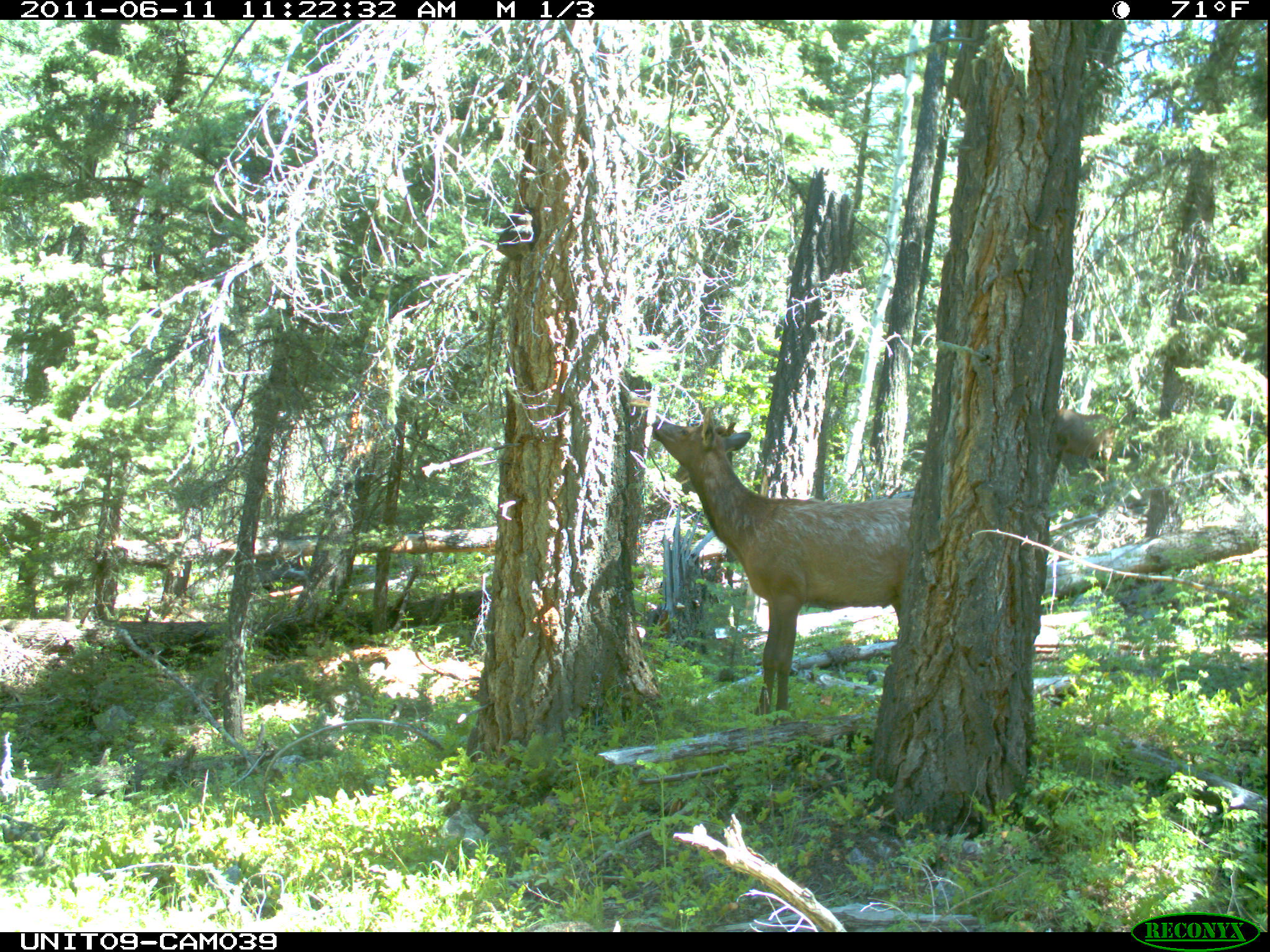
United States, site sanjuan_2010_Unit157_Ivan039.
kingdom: Animalia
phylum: Chordata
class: Mammalia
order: Artiodactyla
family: Cervidae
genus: Cervus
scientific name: Cervus elaphus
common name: red deer